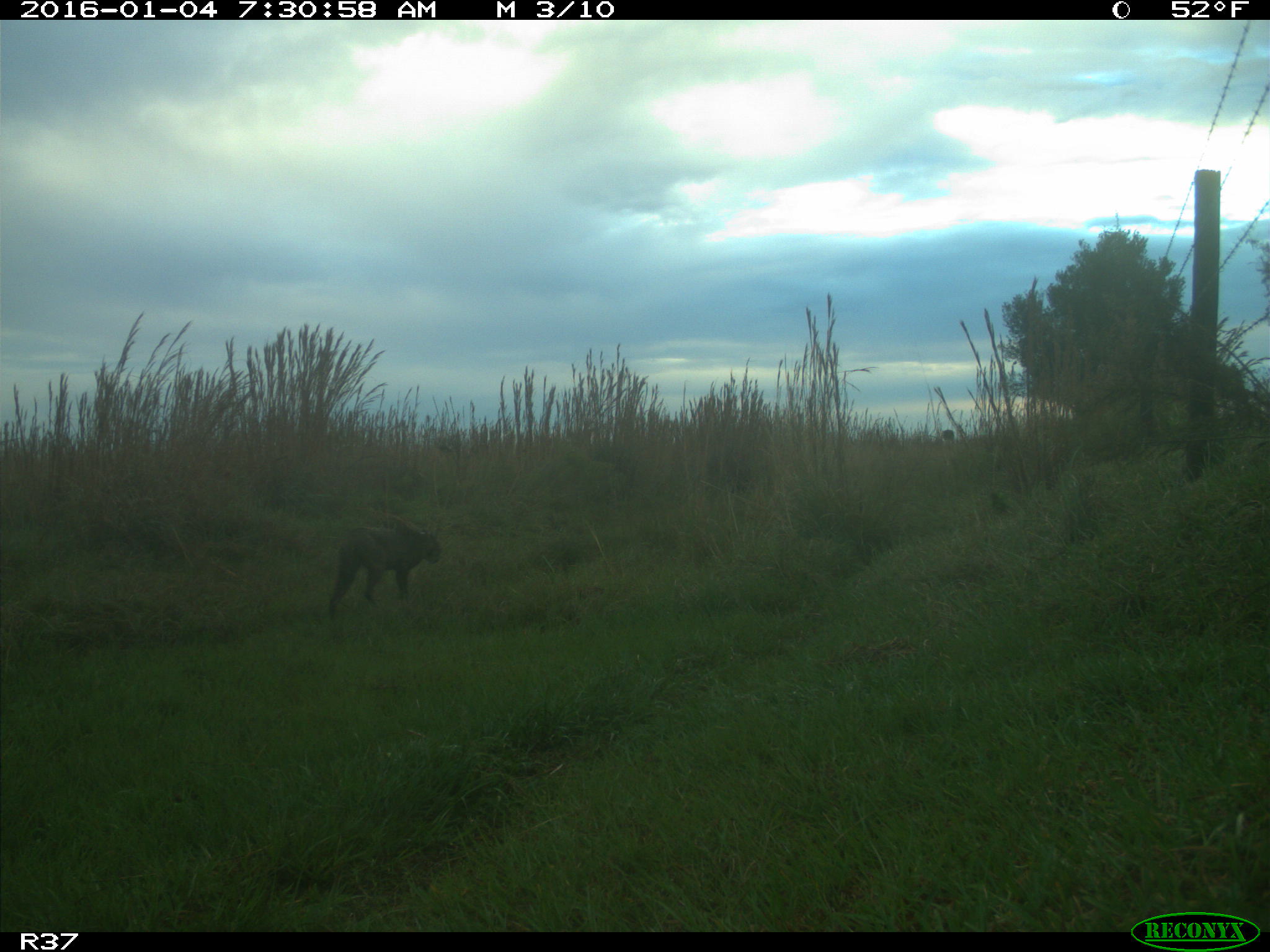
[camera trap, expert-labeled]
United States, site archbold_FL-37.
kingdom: Animalia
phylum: Chordata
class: Mammalia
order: Carnivora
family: Felidae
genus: Lynx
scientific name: Lynx rufus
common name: bobcat